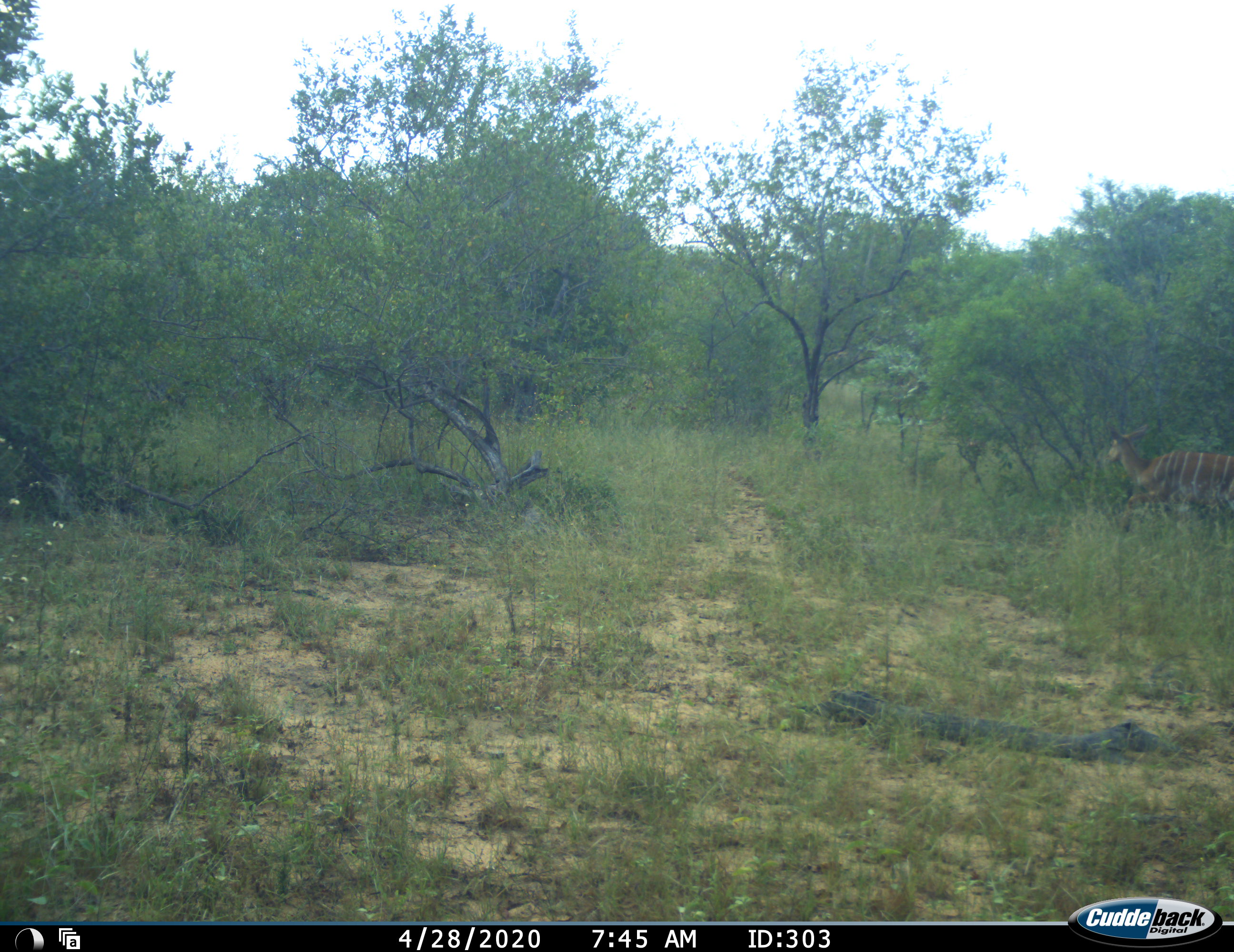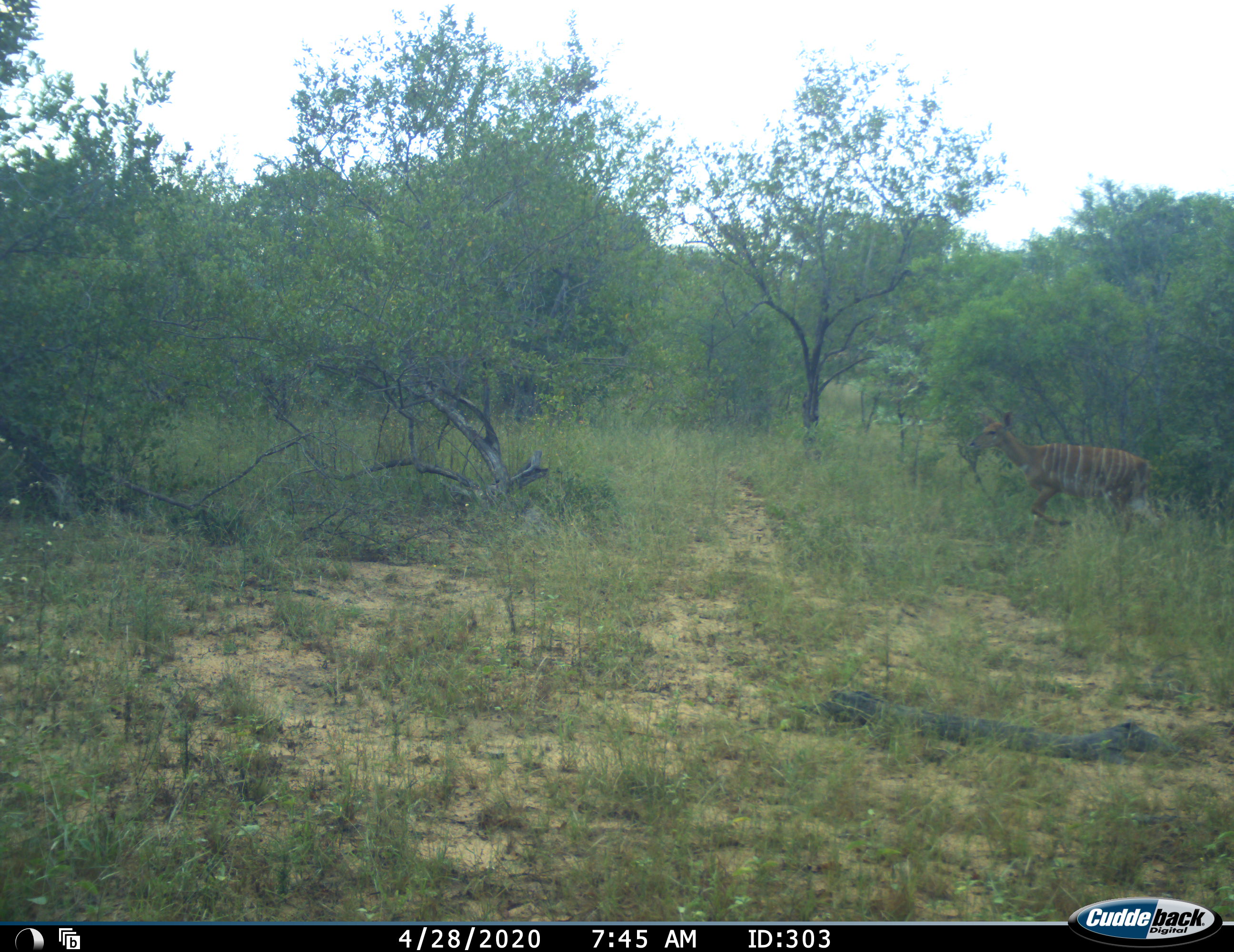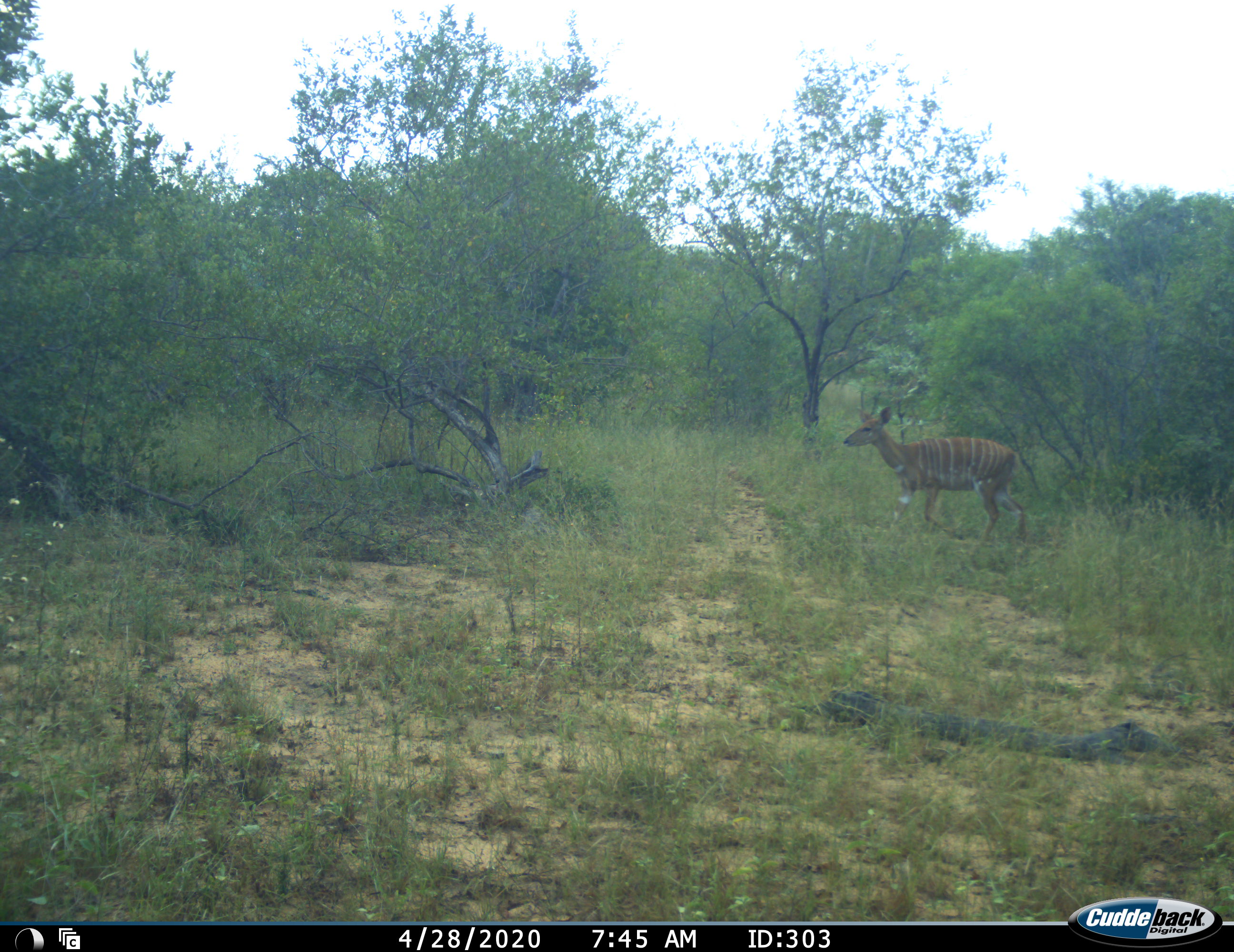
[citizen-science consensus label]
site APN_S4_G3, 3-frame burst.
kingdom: Animalia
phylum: Chordata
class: Mammalia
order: Artiodactyla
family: Bovidae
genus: Tragelaphus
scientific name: Tragelaphus angasii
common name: nyala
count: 1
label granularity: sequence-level